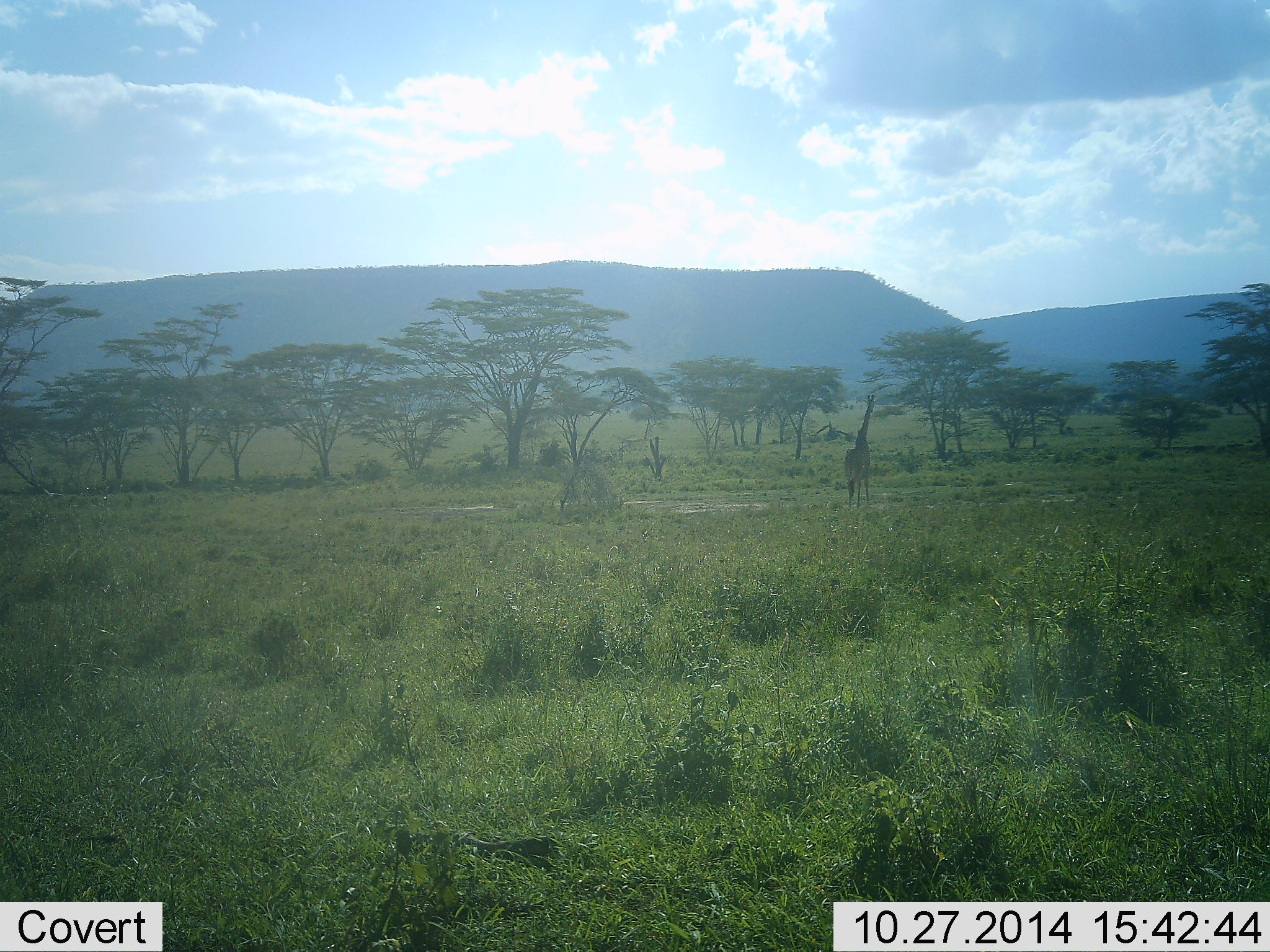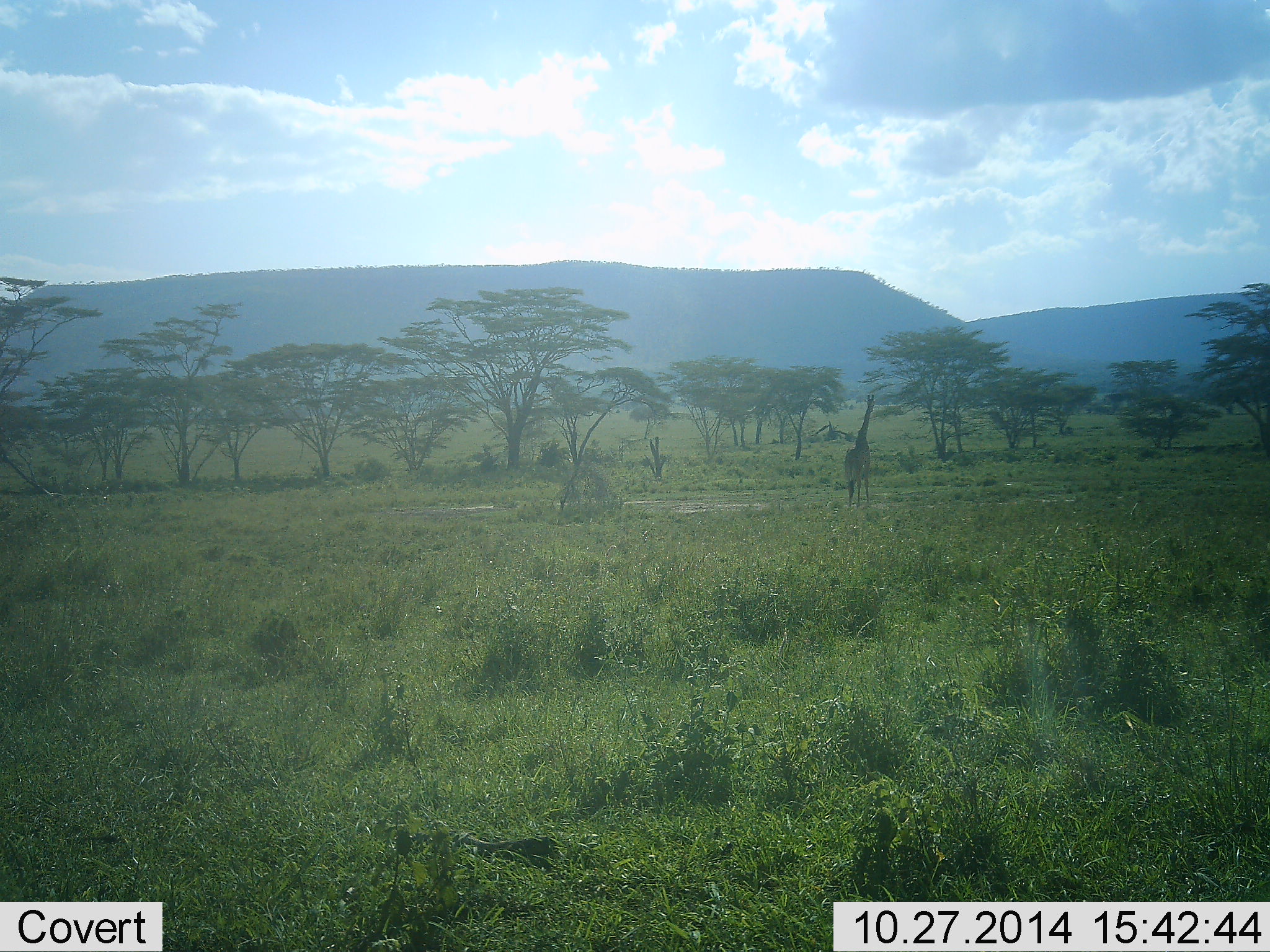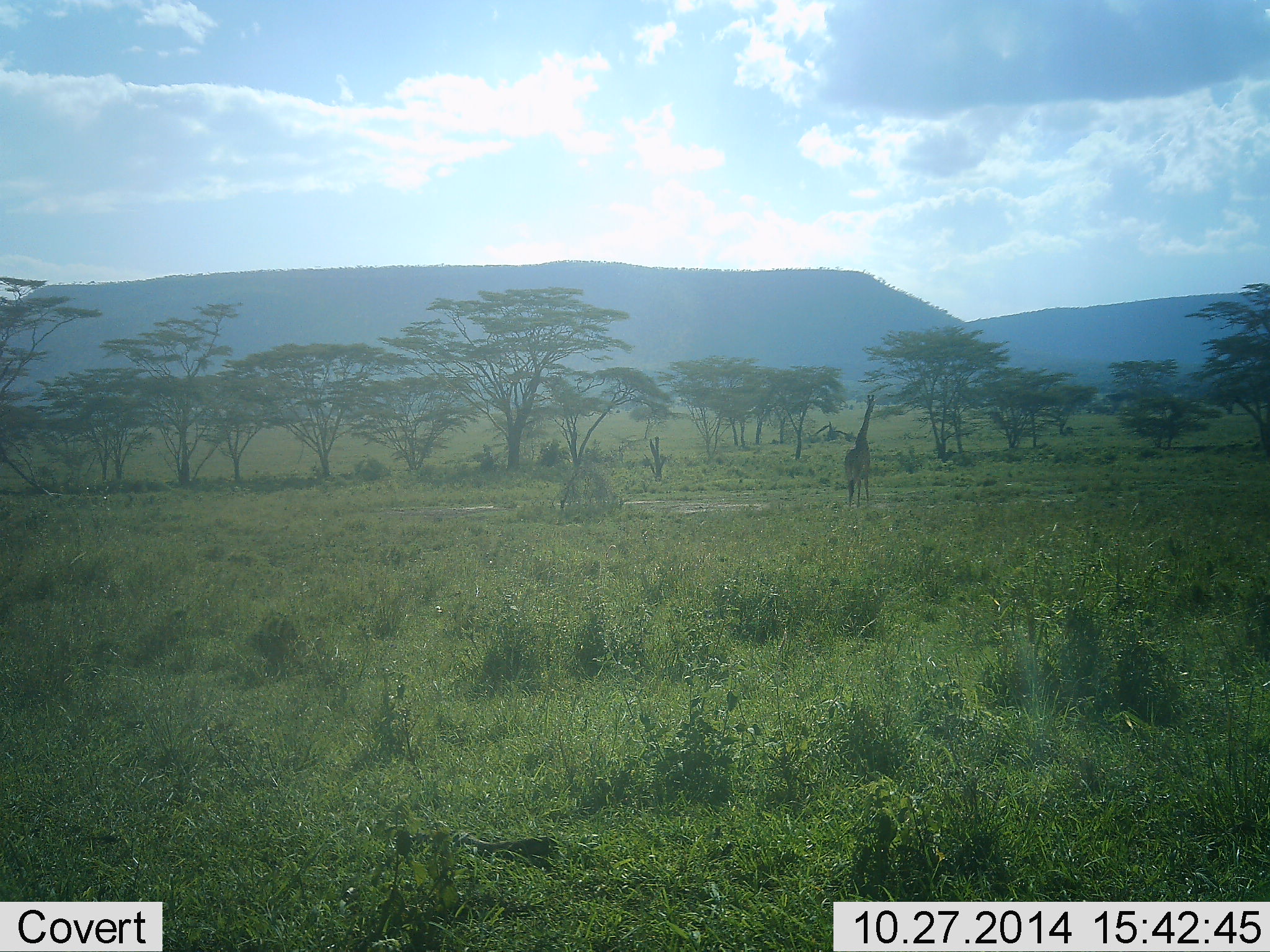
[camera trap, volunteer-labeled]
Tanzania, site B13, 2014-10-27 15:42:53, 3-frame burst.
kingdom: Animalia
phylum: Chordata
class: Mammalia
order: Artiodactyla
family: Giraffidae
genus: Giraffa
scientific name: Giraffa camelopardalis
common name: giraffe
Giraffe (Giraffa camelopardalis), count 1. Behavior (volunteer vote fractions): standing 100%, resting 0%, moving 0%, interacting 0%. Young present (vote fraction): 0%. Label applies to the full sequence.